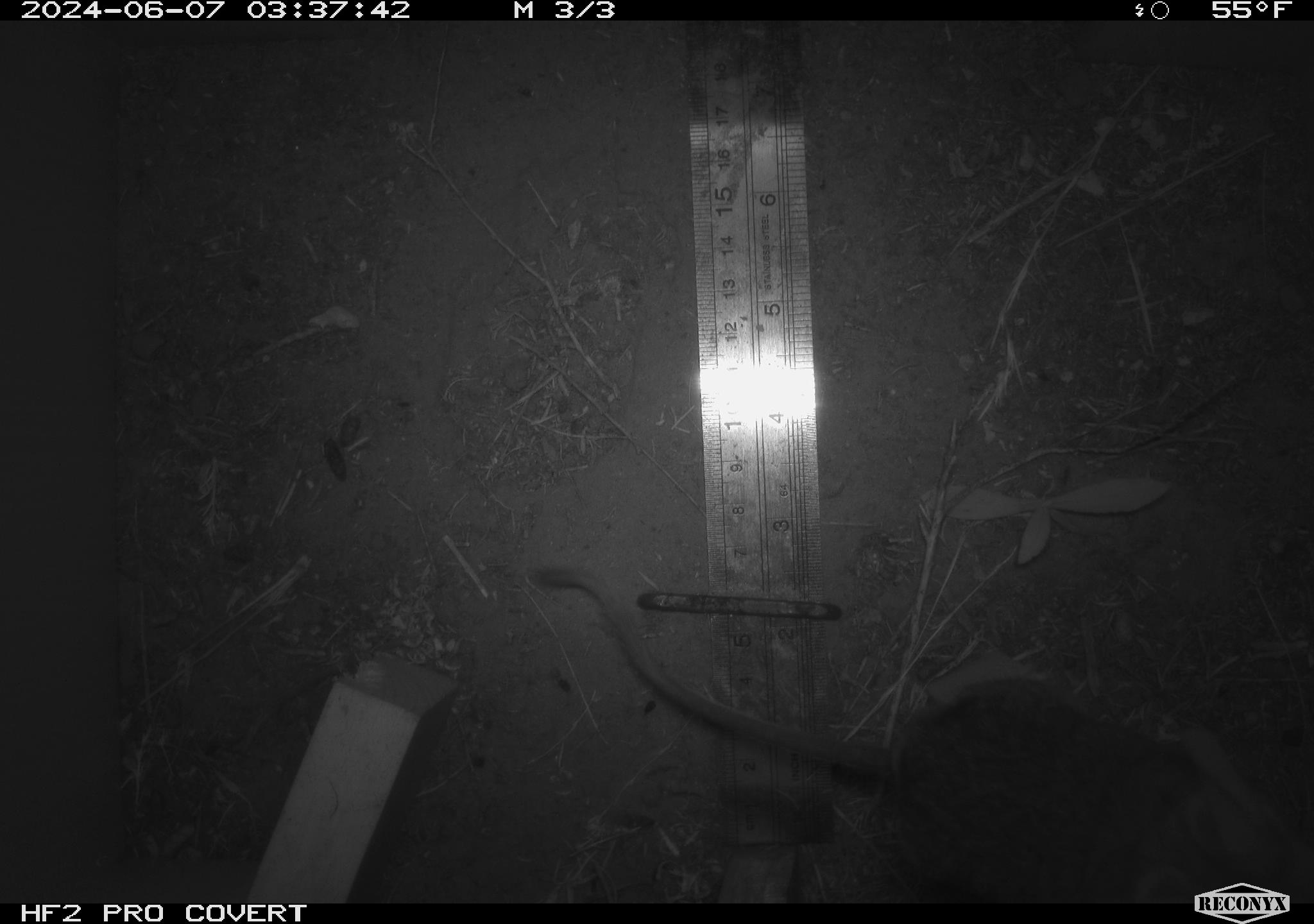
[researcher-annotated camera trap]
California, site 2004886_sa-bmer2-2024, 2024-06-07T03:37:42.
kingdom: Animalia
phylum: Chordata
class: Mammalia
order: Rodentia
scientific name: Rodentia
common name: mouse species